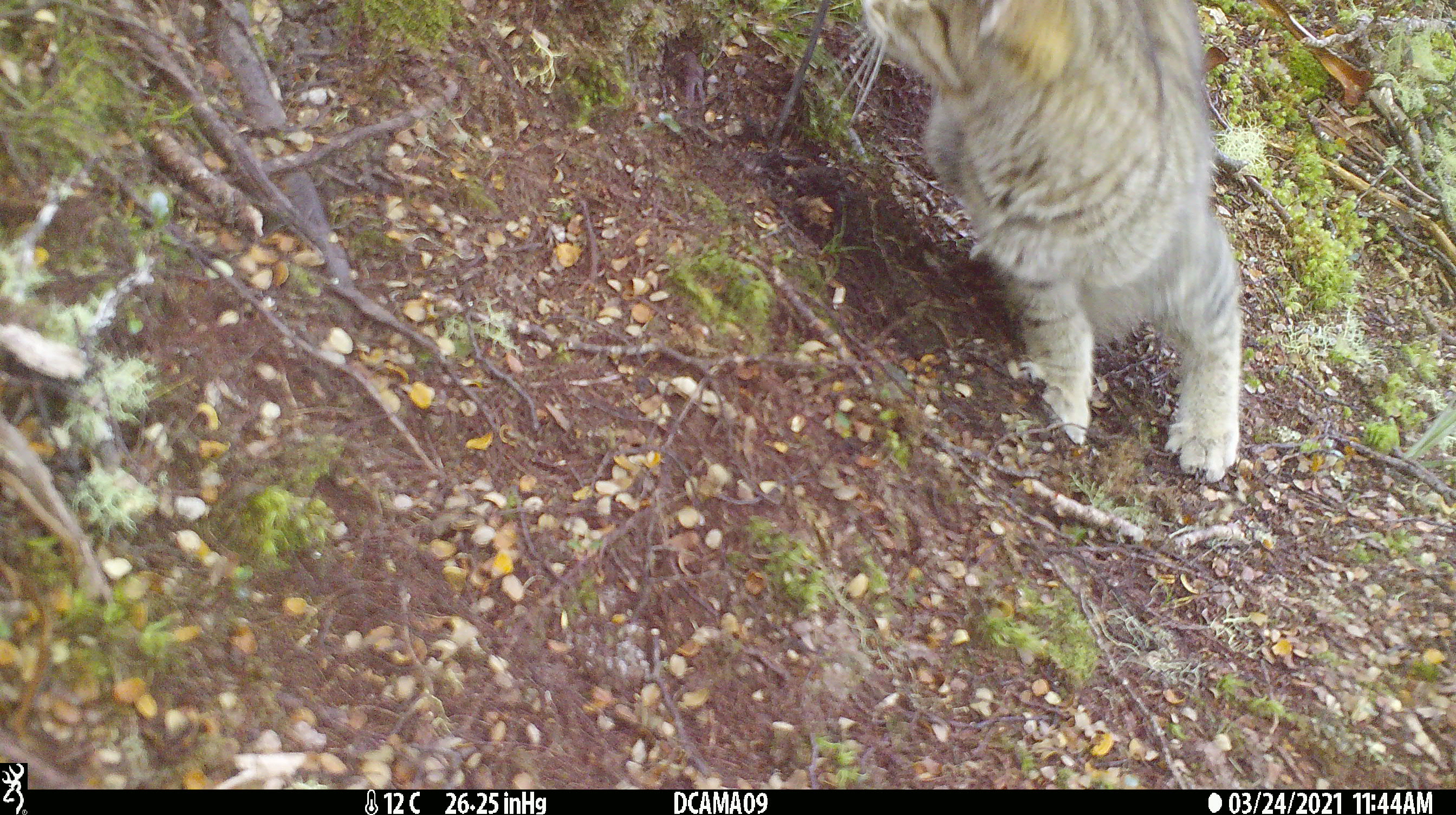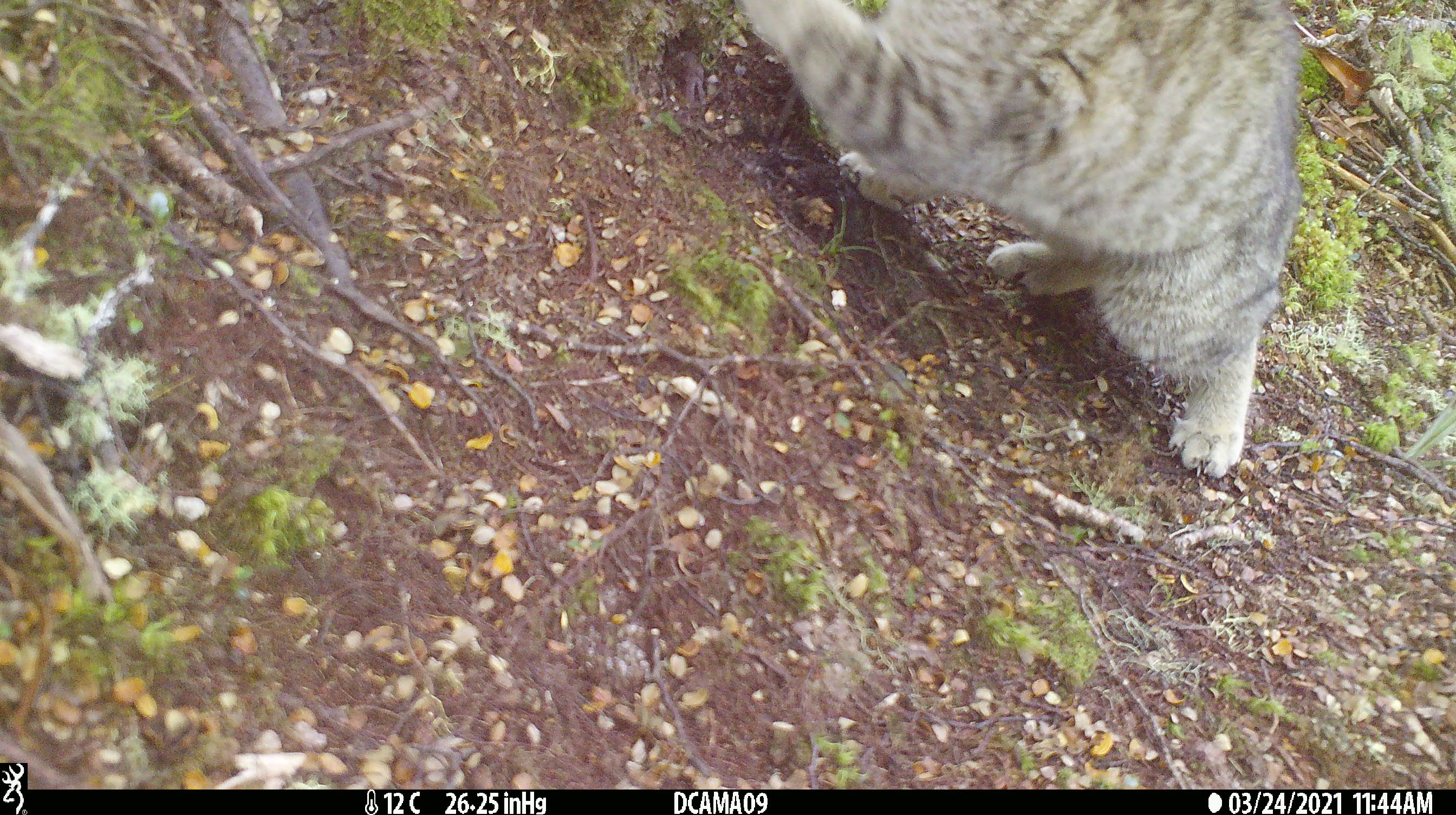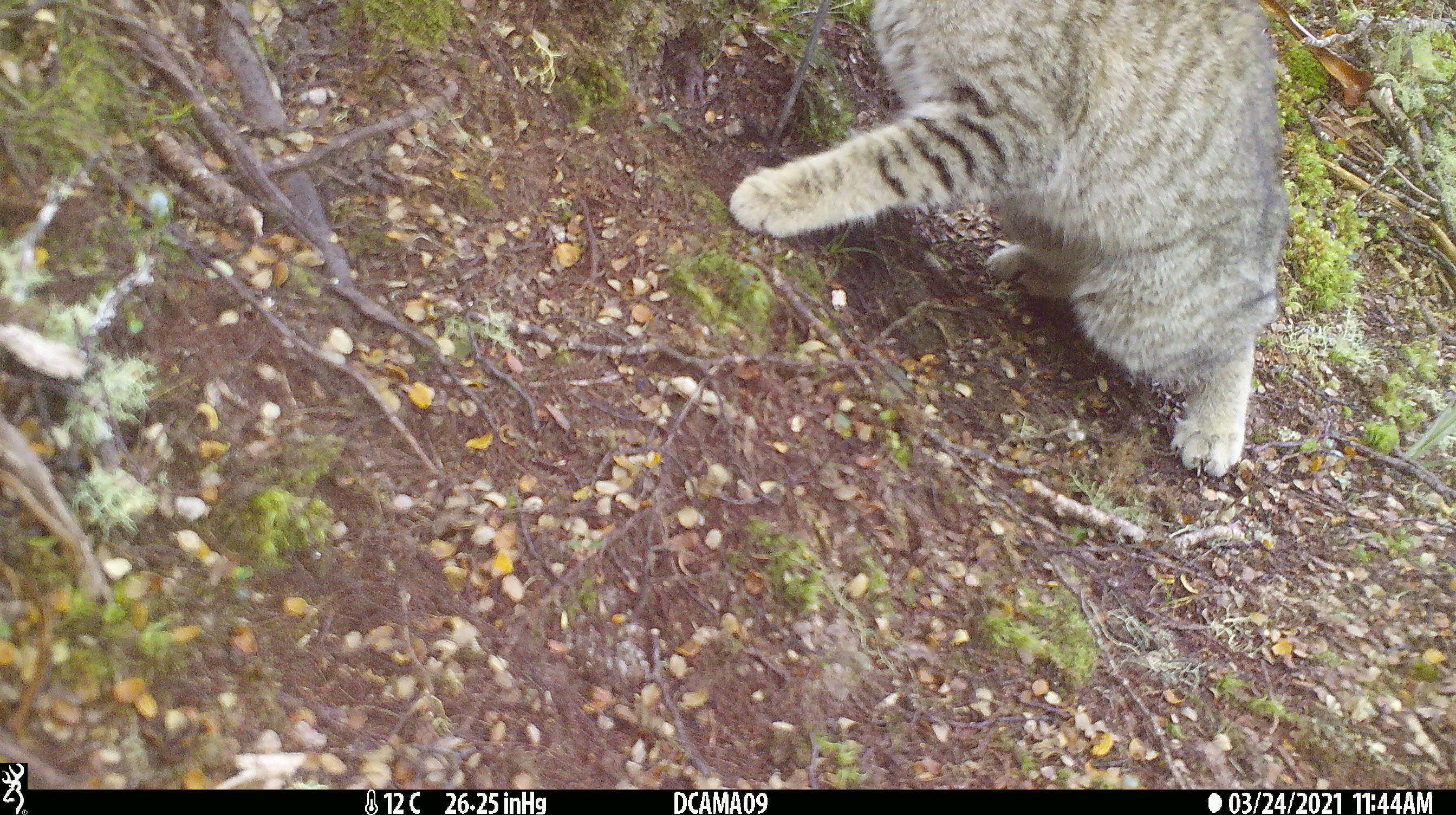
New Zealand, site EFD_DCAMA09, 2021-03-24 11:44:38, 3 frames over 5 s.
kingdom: Animalia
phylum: Chordata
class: Mammalia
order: Carnivora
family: Felidae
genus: Felis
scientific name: Felis catus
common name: domestic cat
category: cat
Cat (domestic cat) (Felis catus).